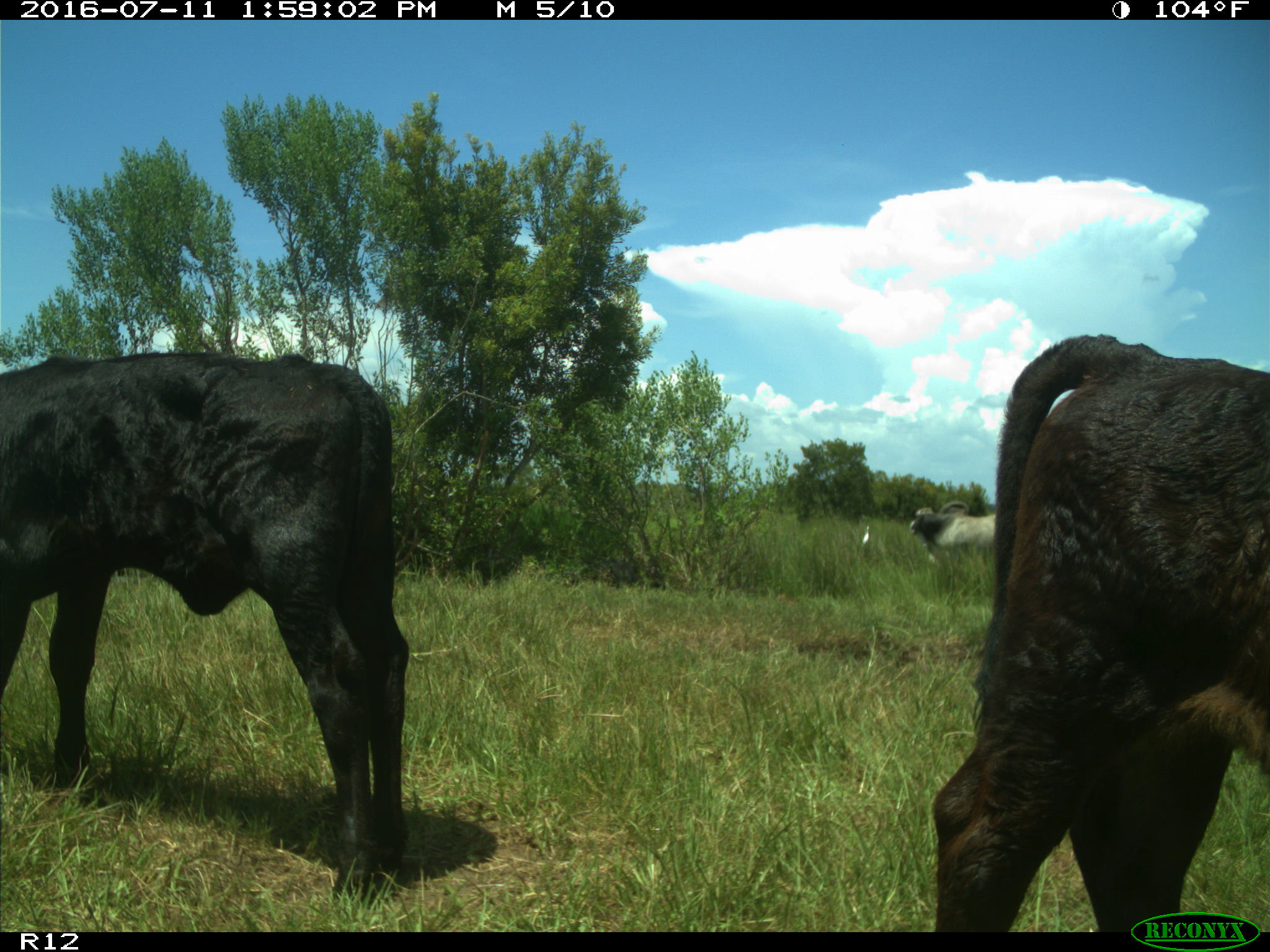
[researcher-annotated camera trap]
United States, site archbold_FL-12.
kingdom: Animalia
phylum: Chordata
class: Mammalia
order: Artiodactyla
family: Bovidae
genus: Bos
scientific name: Bos taurus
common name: domestic cow